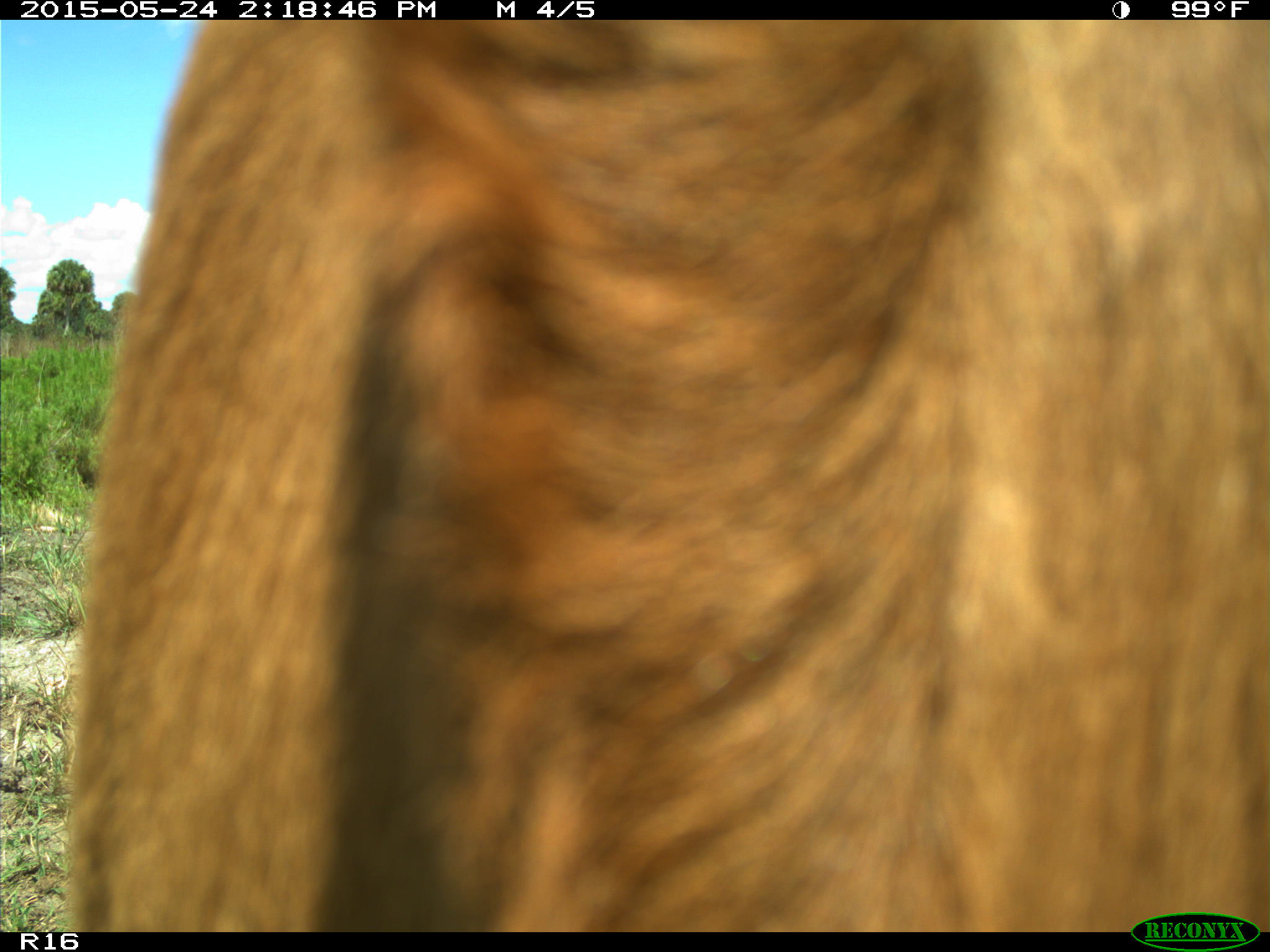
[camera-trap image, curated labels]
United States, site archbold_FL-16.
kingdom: Animalia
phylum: Chordata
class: Mammalia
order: Artiodactyla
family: Bovidae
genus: Bos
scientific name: Bos taurus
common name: domestic cow